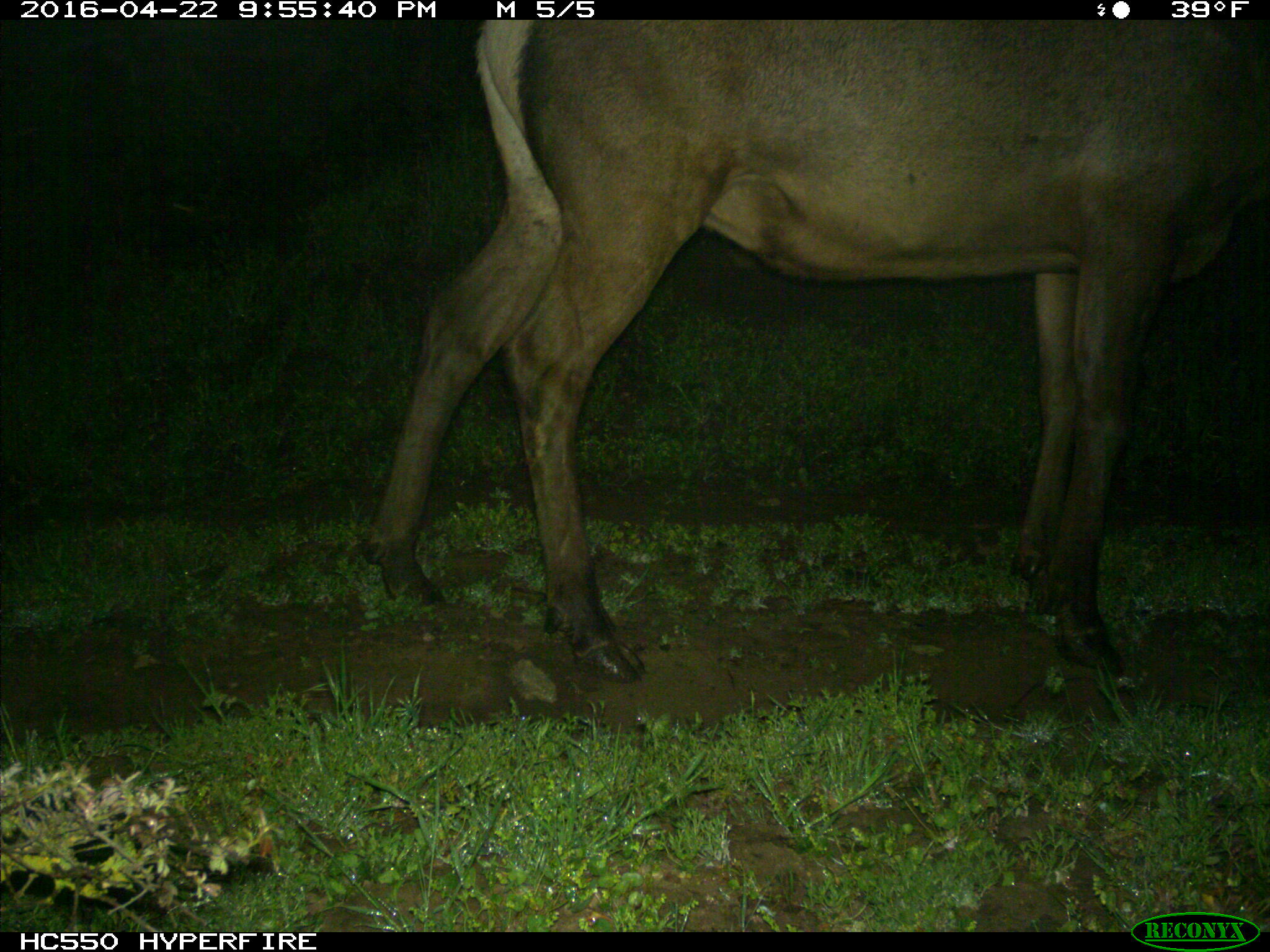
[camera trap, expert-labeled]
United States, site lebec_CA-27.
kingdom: Animalia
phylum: Chordata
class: Mammalia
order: Artiodactyla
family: Cervidae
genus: Cervus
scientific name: Cervus canadensis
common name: elk